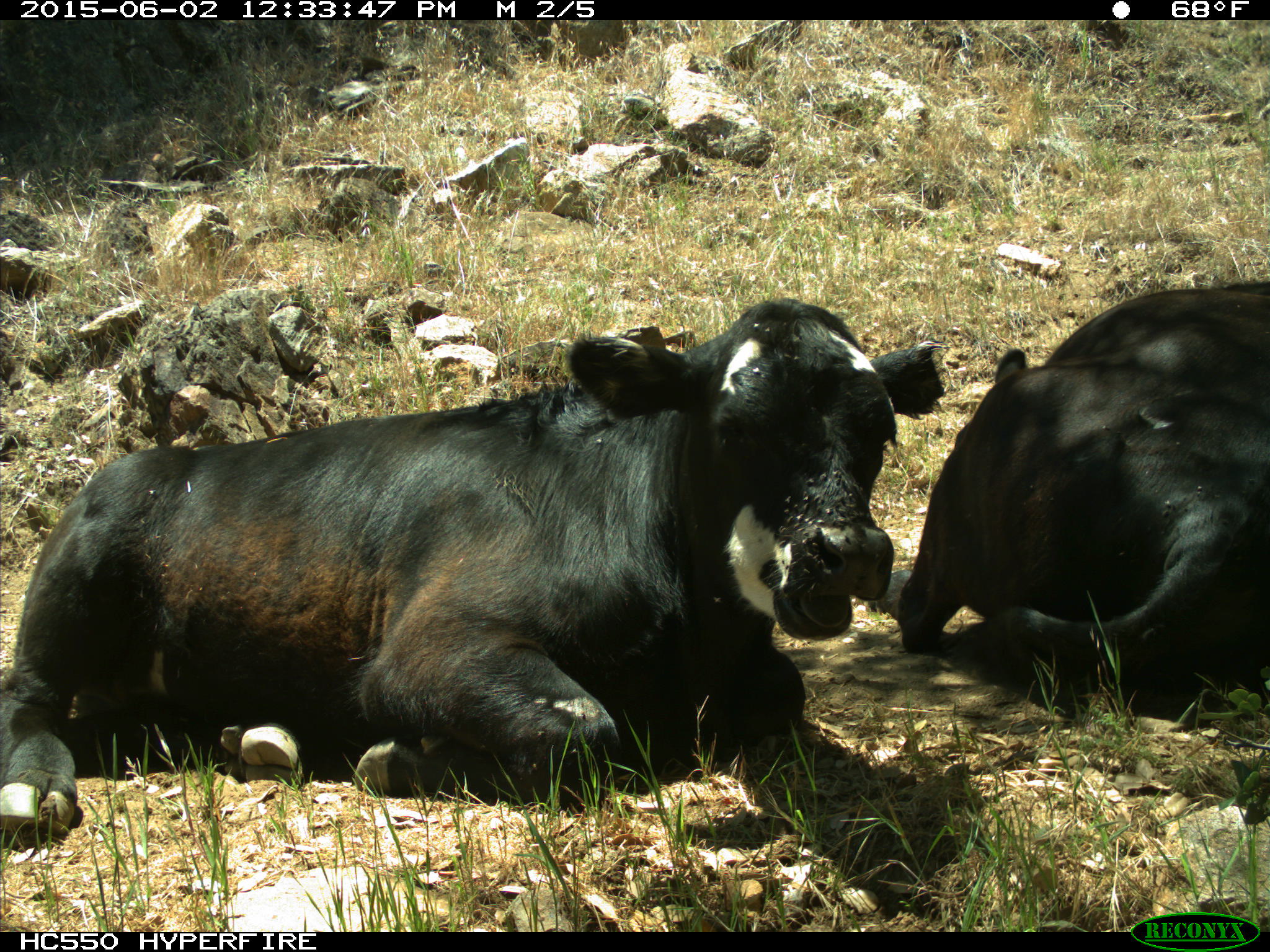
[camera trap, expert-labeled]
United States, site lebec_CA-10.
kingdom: Animalia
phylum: Chordata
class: Mammalia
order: Artiodactyla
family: Bovidae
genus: Bos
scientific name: Bos taurus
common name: domestic cow